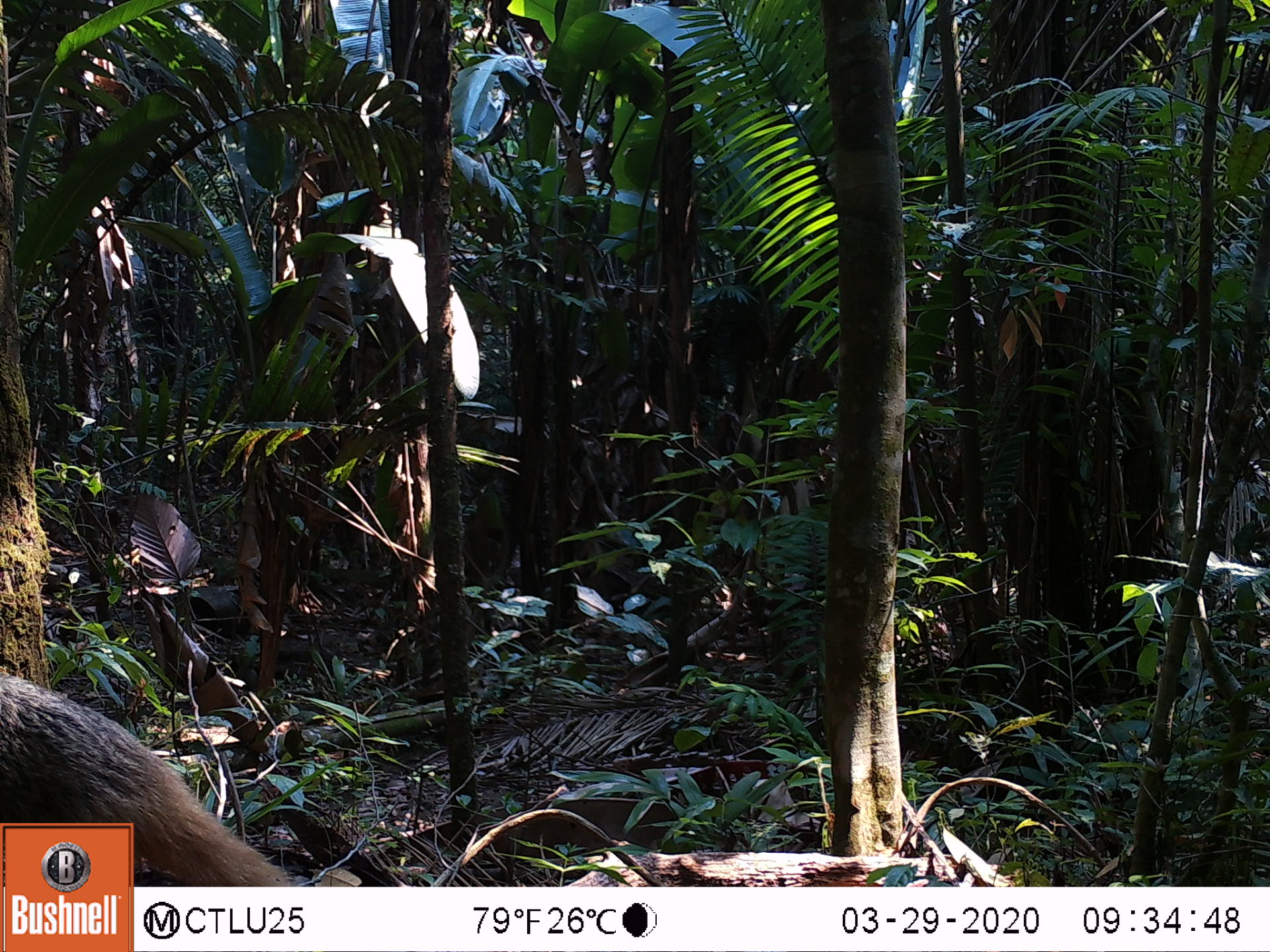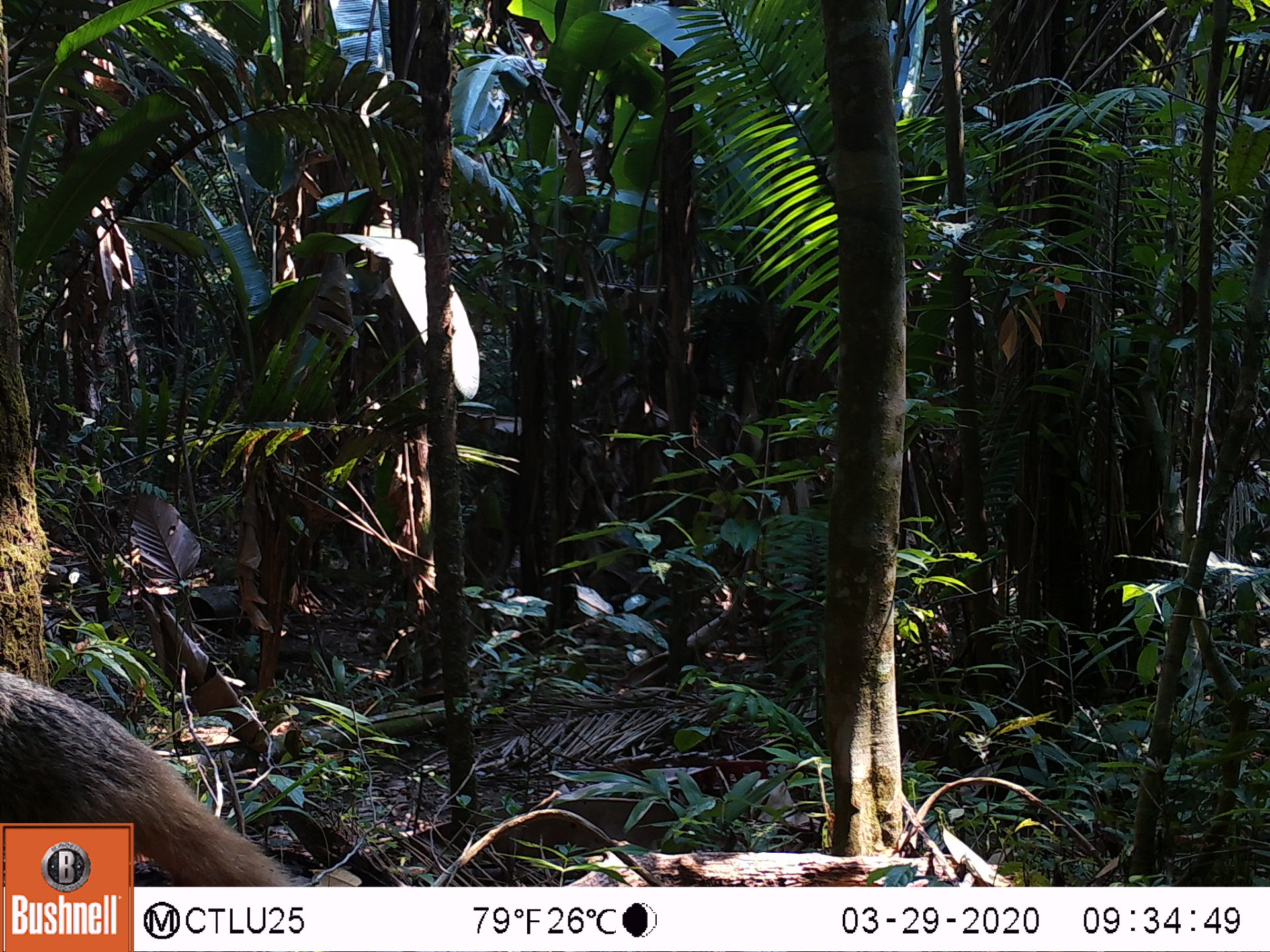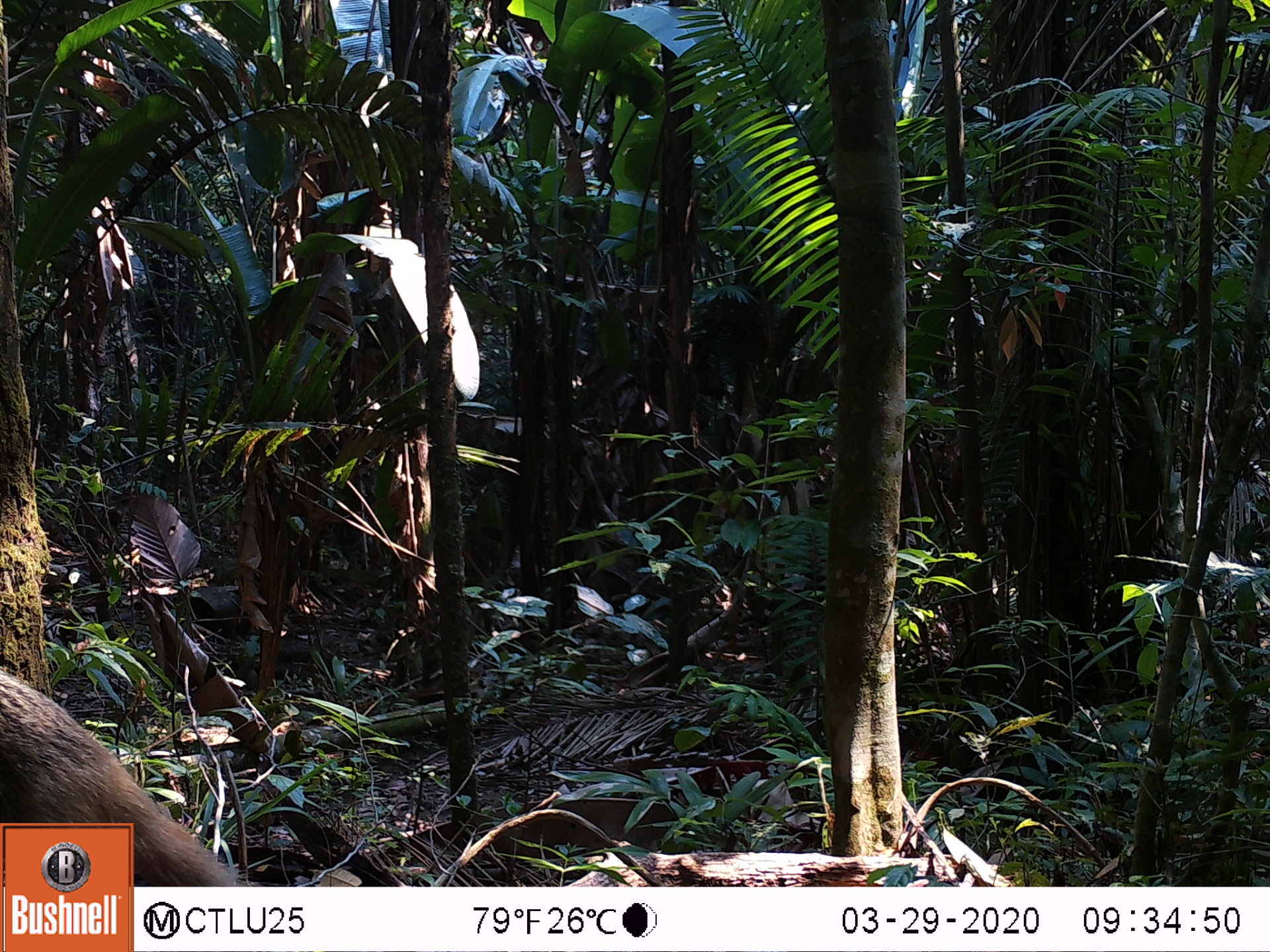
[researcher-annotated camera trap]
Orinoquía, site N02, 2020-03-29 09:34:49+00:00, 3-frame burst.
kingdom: Animalia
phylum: Chordata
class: Mammalia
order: Pilosa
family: Myrmecophagidae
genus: Tamandua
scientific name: Tamandua tetradactyla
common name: southern tamandua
Southern tamandua (Tamandua tetradactyla).